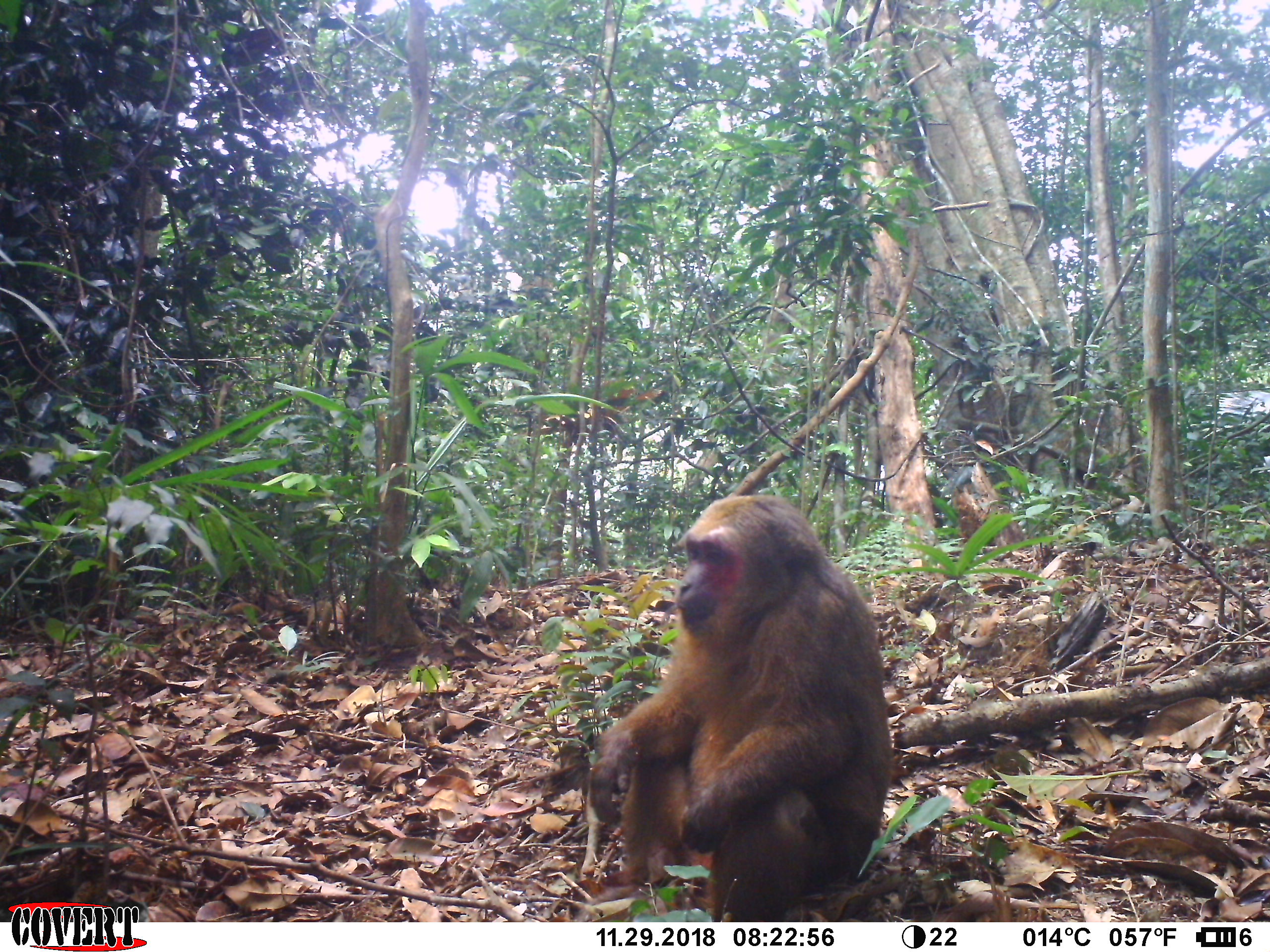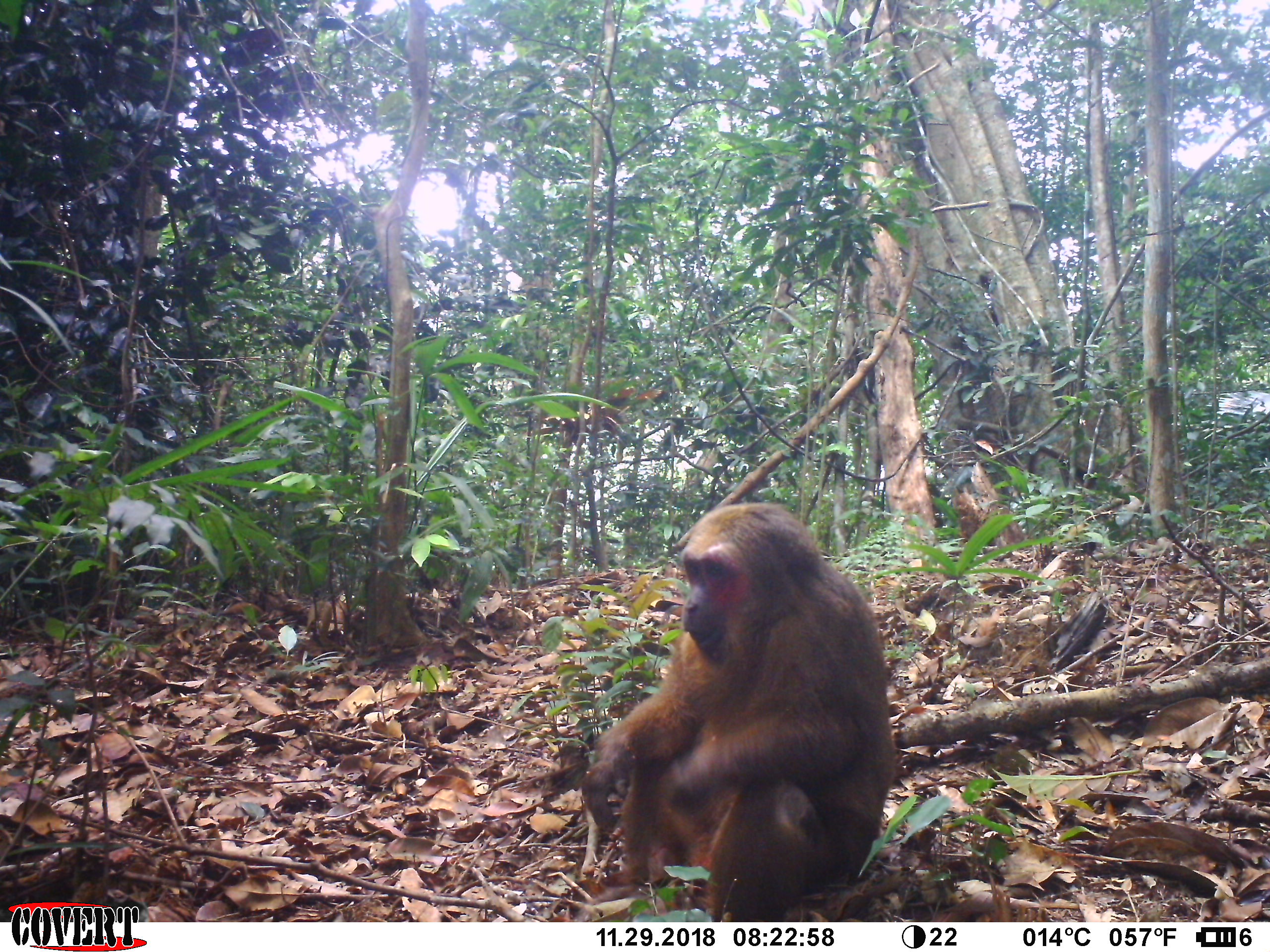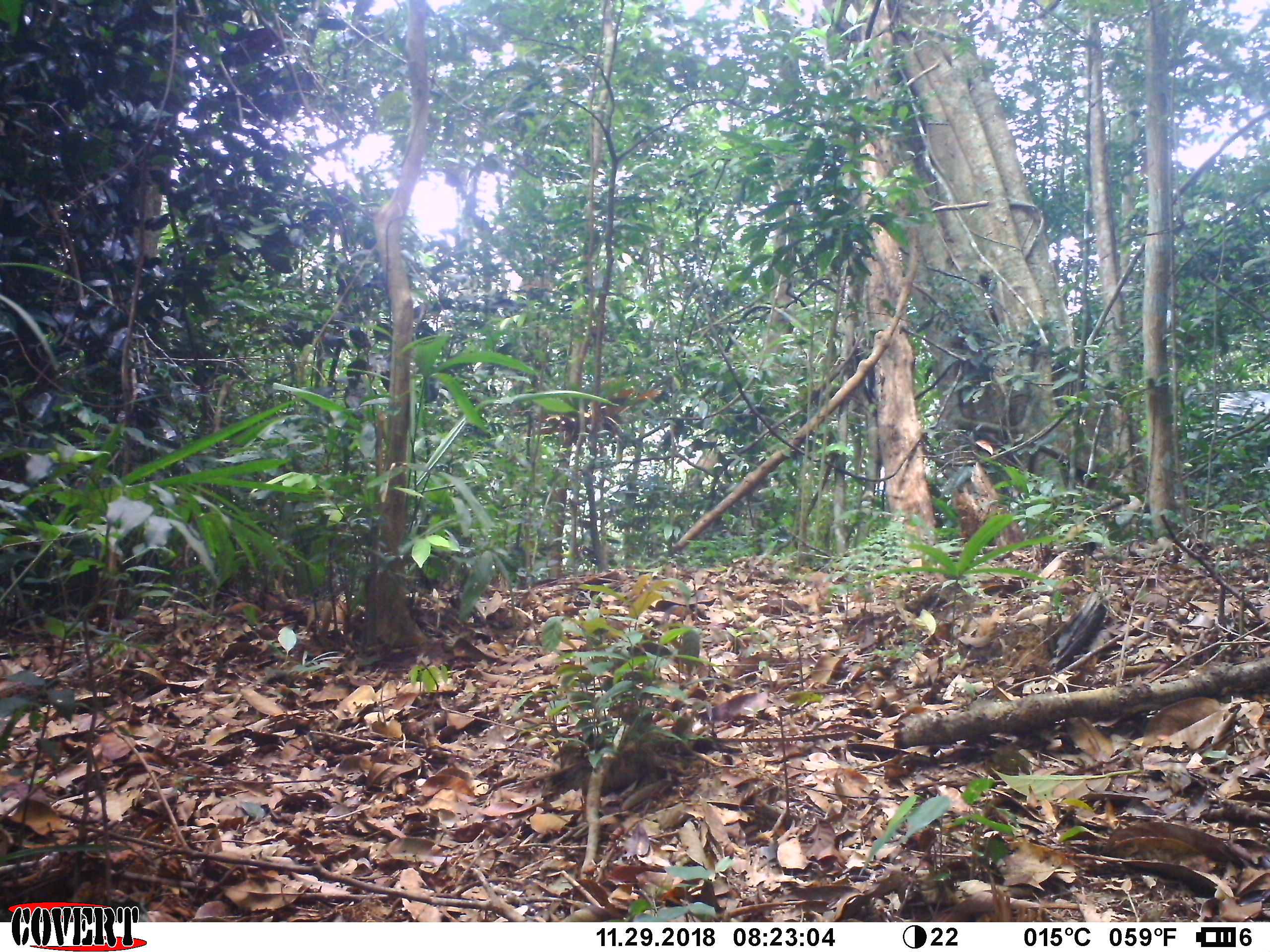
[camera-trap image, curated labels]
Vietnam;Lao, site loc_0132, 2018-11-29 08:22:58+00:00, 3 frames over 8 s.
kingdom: Animalia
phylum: Chordata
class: Mammalia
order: Primates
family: Cercopithecidae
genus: Macaca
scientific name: Macaca arctoides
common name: stump-tailed macaque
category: stump tailed macaque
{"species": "stump tailed macaque (stump-tailed macaque) (Macaca arctoides)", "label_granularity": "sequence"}